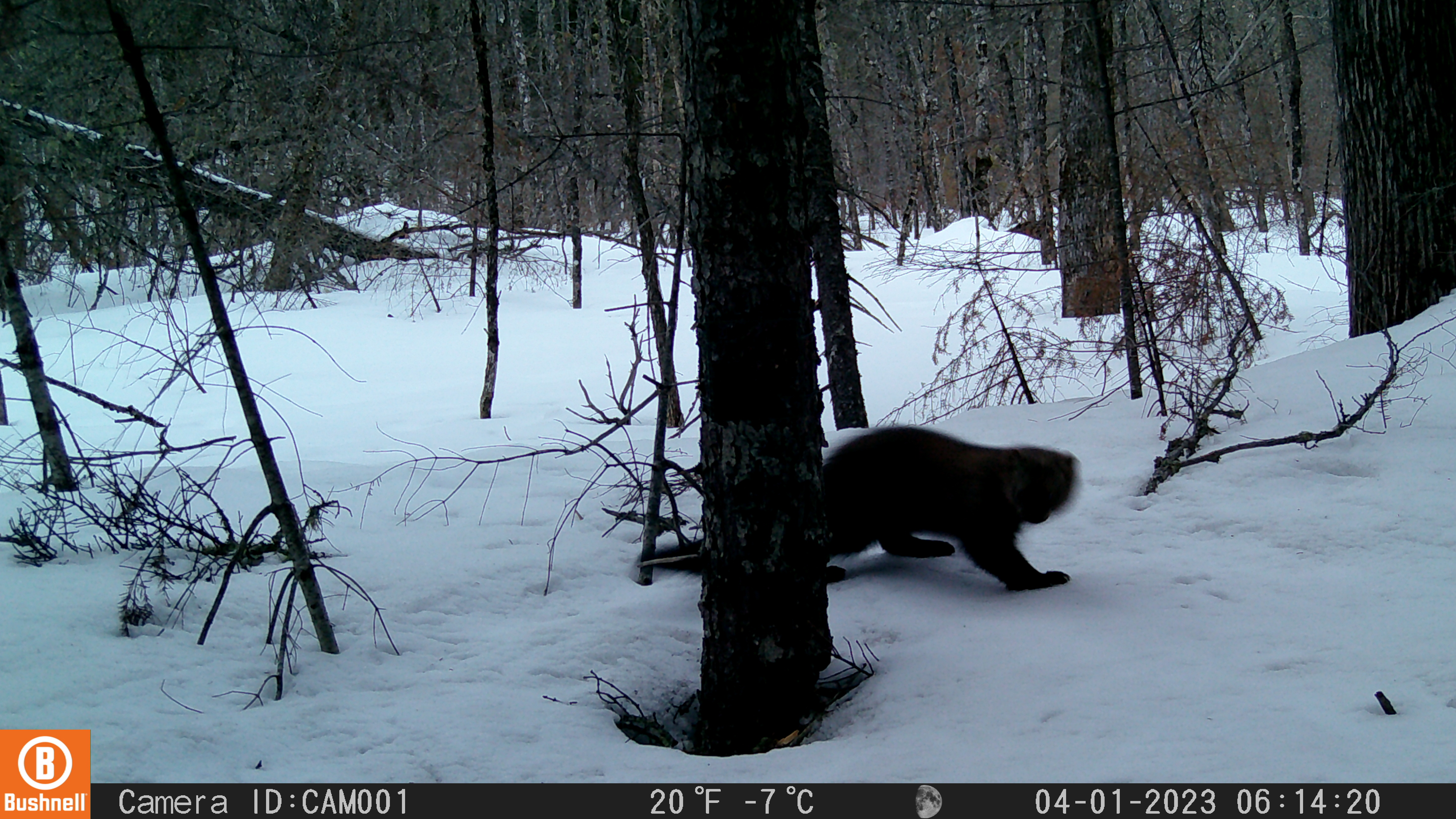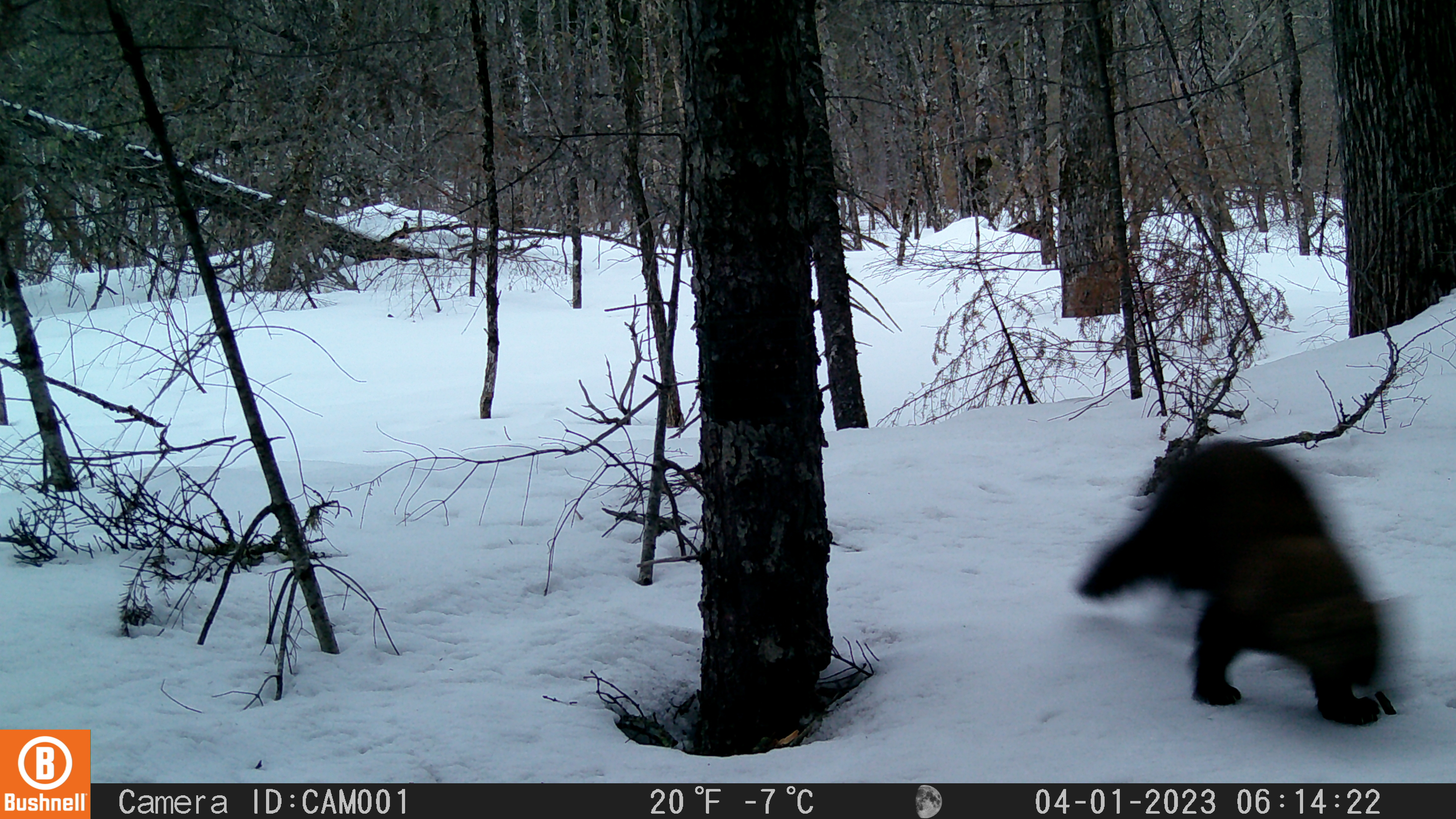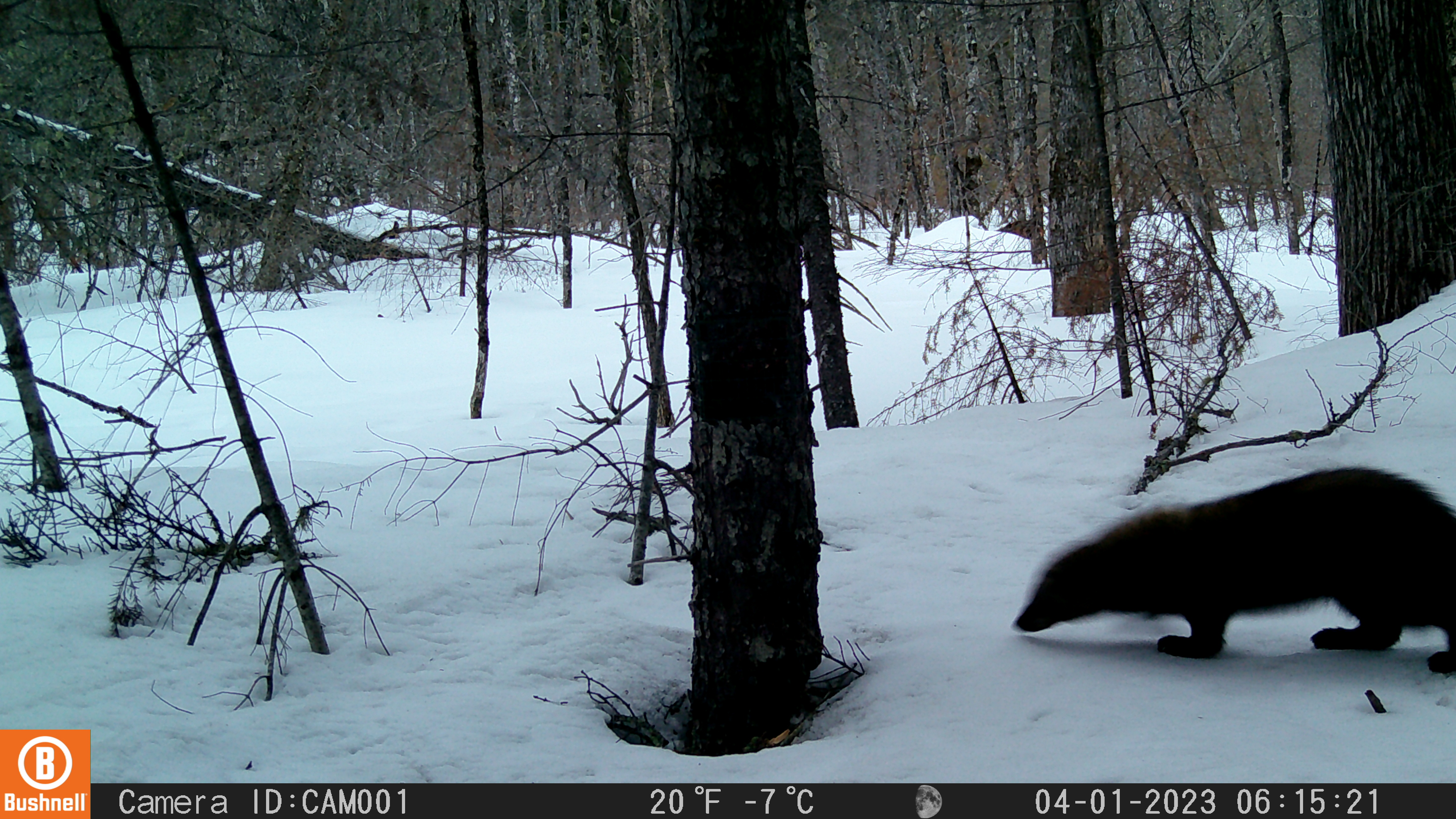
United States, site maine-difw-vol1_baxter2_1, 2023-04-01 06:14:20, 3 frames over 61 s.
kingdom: Animalia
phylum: Chordata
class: Mammalia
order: Carnivora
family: Mustelidae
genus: Pekania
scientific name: Pekania pennanti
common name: fisher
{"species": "fisher (Pekania pennanti)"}